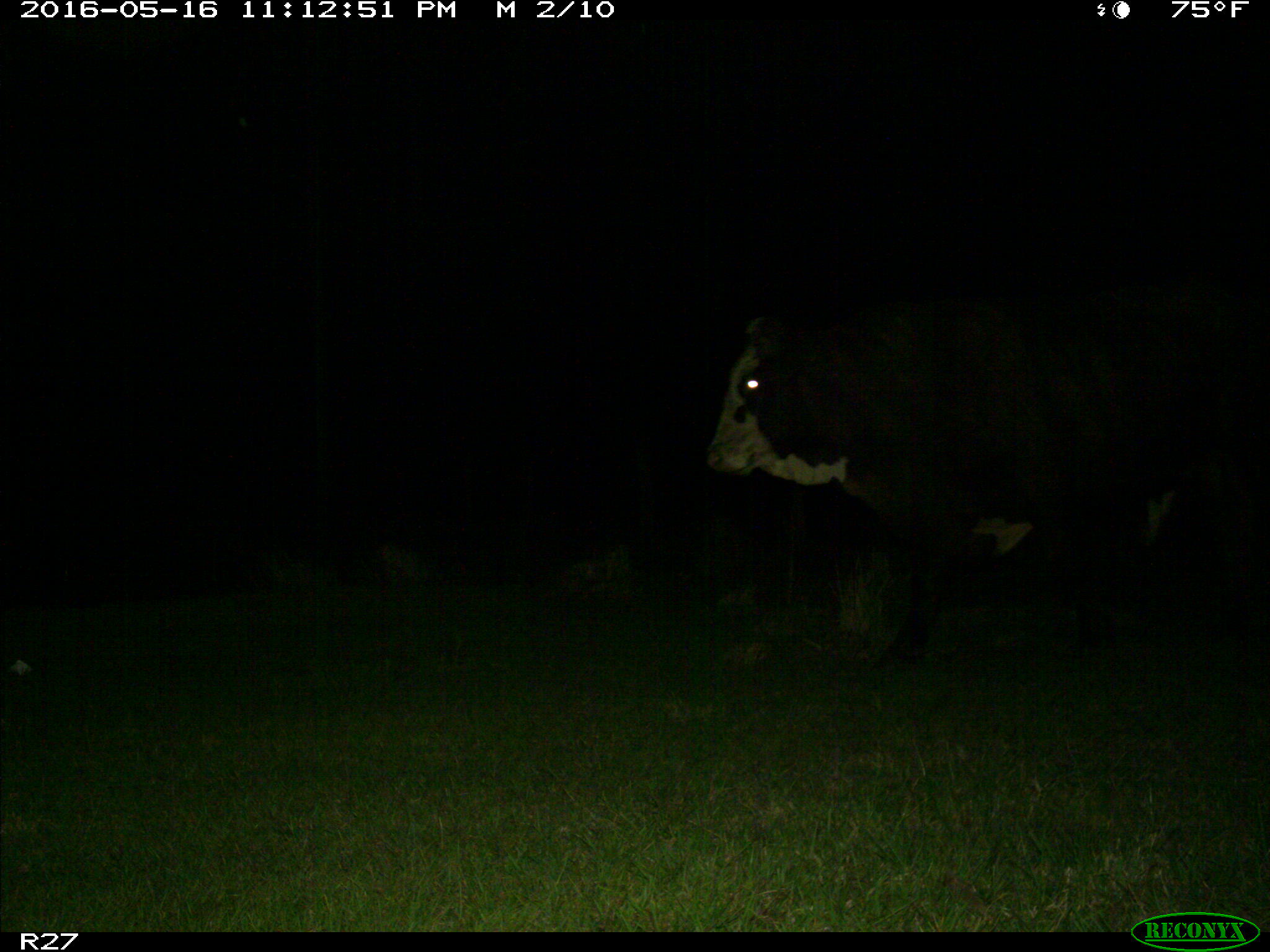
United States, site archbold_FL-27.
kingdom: Animalia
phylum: Chordata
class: Mammalia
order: Artiodactyla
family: Bovidae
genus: Bos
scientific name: Bos taurus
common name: domestic cow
Bos taurus (domestic cow).